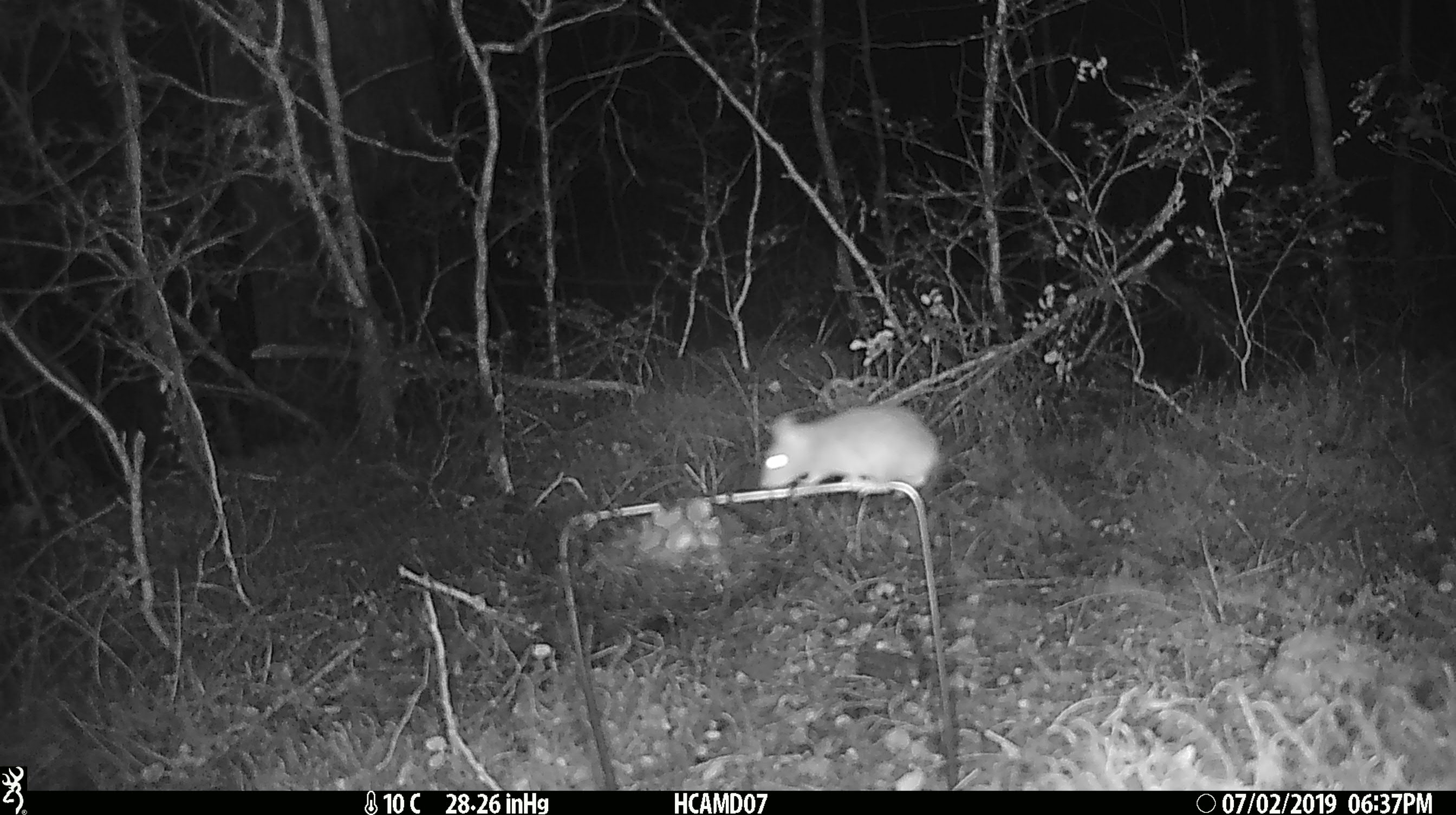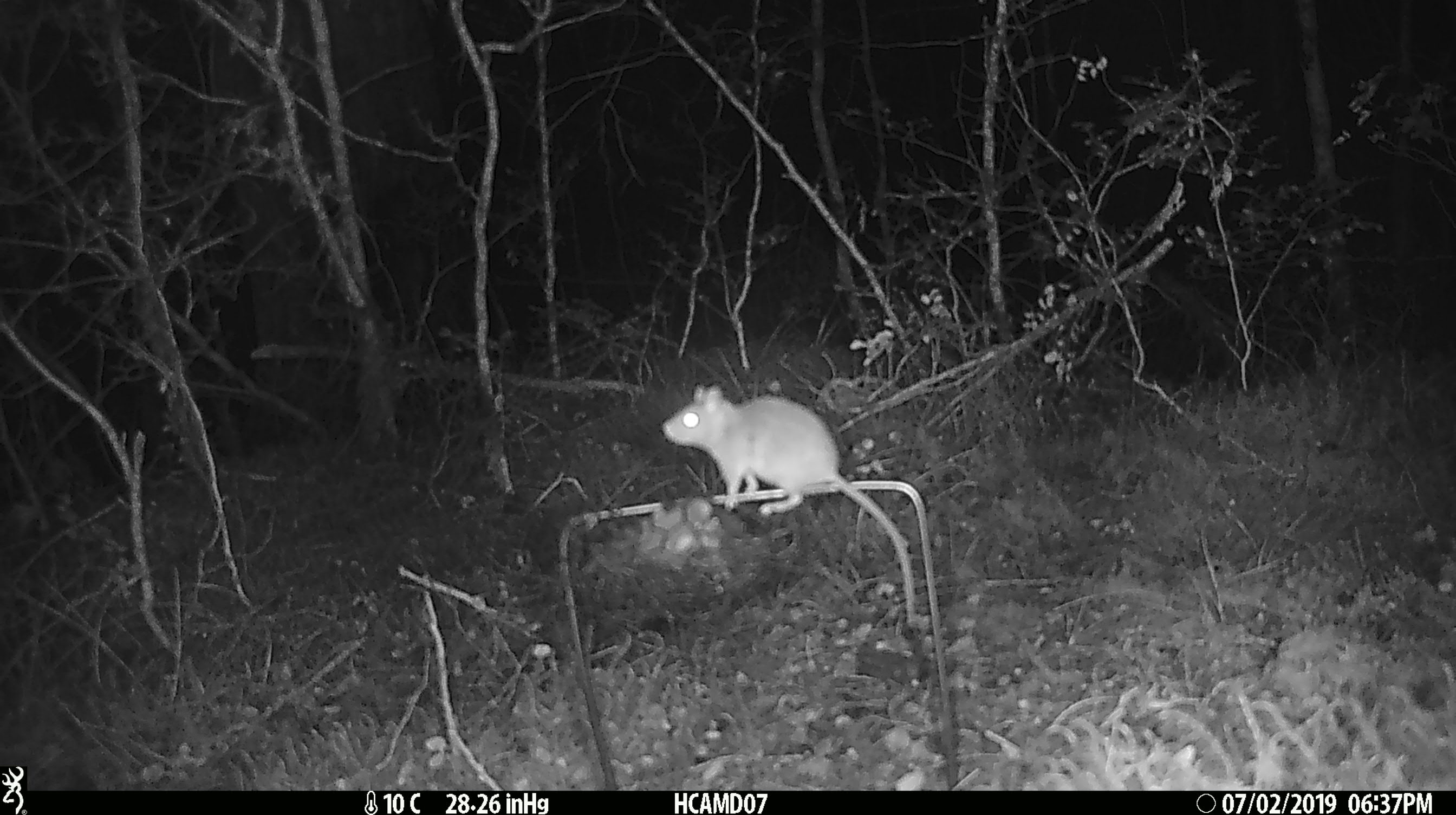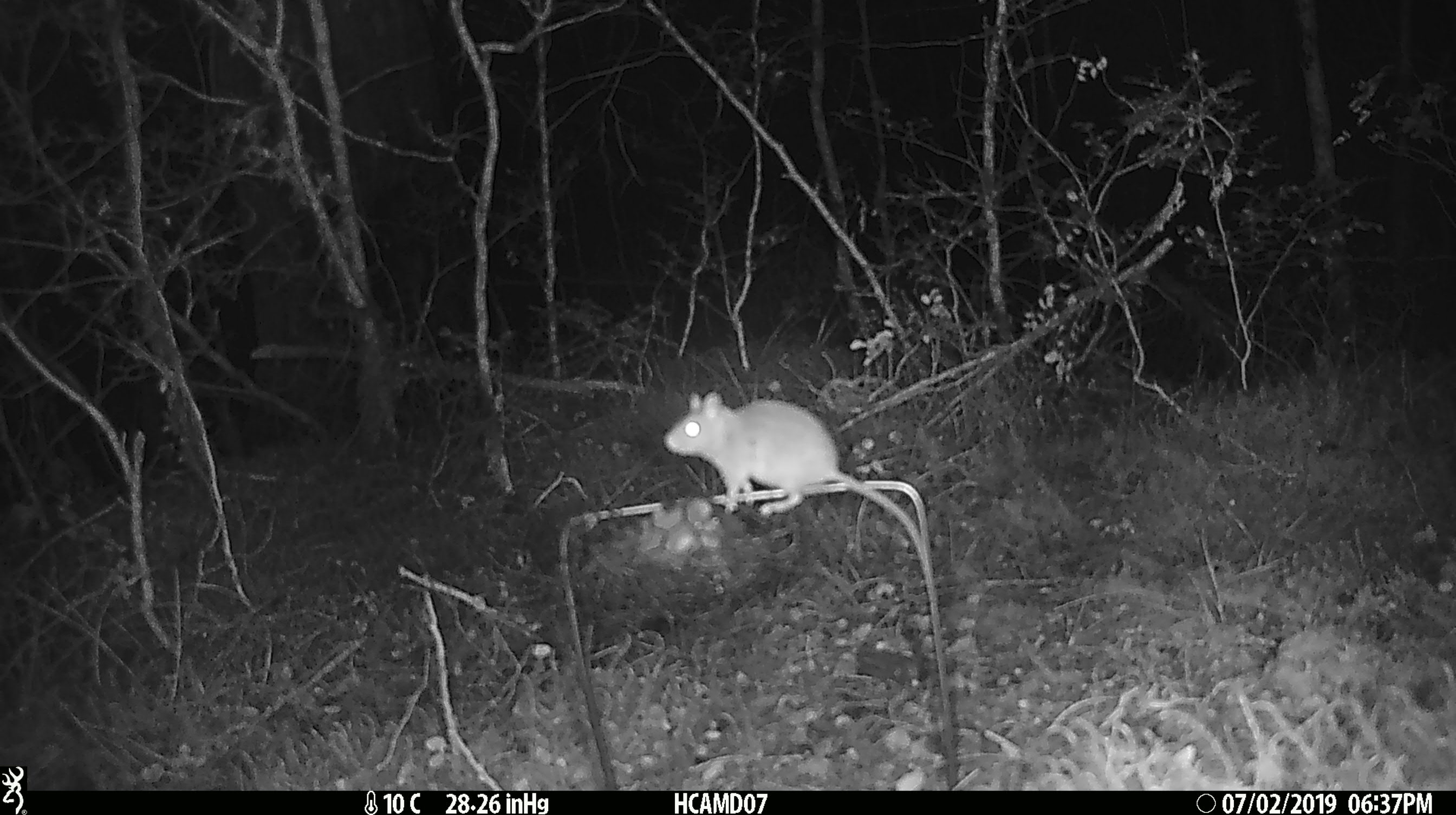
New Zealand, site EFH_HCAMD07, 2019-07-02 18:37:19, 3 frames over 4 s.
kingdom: Animalia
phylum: Chordata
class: Mammalia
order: Rodentia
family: Muridae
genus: Mus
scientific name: Mus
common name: mouse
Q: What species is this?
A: Mouse (Mus).